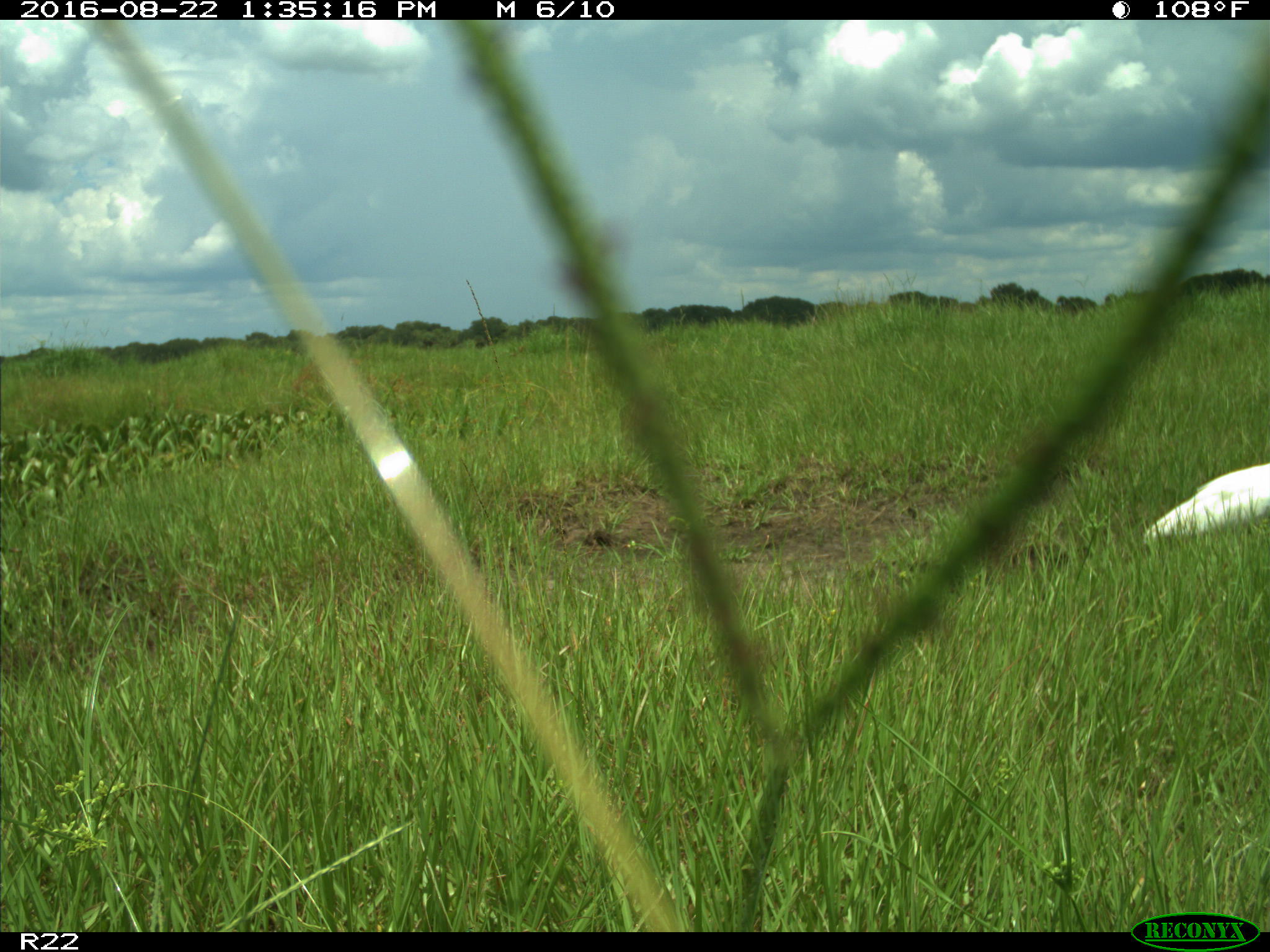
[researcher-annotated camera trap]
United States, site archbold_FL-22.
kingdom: Animalia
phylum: Chordata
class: Aves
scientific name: Aves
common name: birds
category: unidentified bird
Unidentified bird (birds) (Aves).